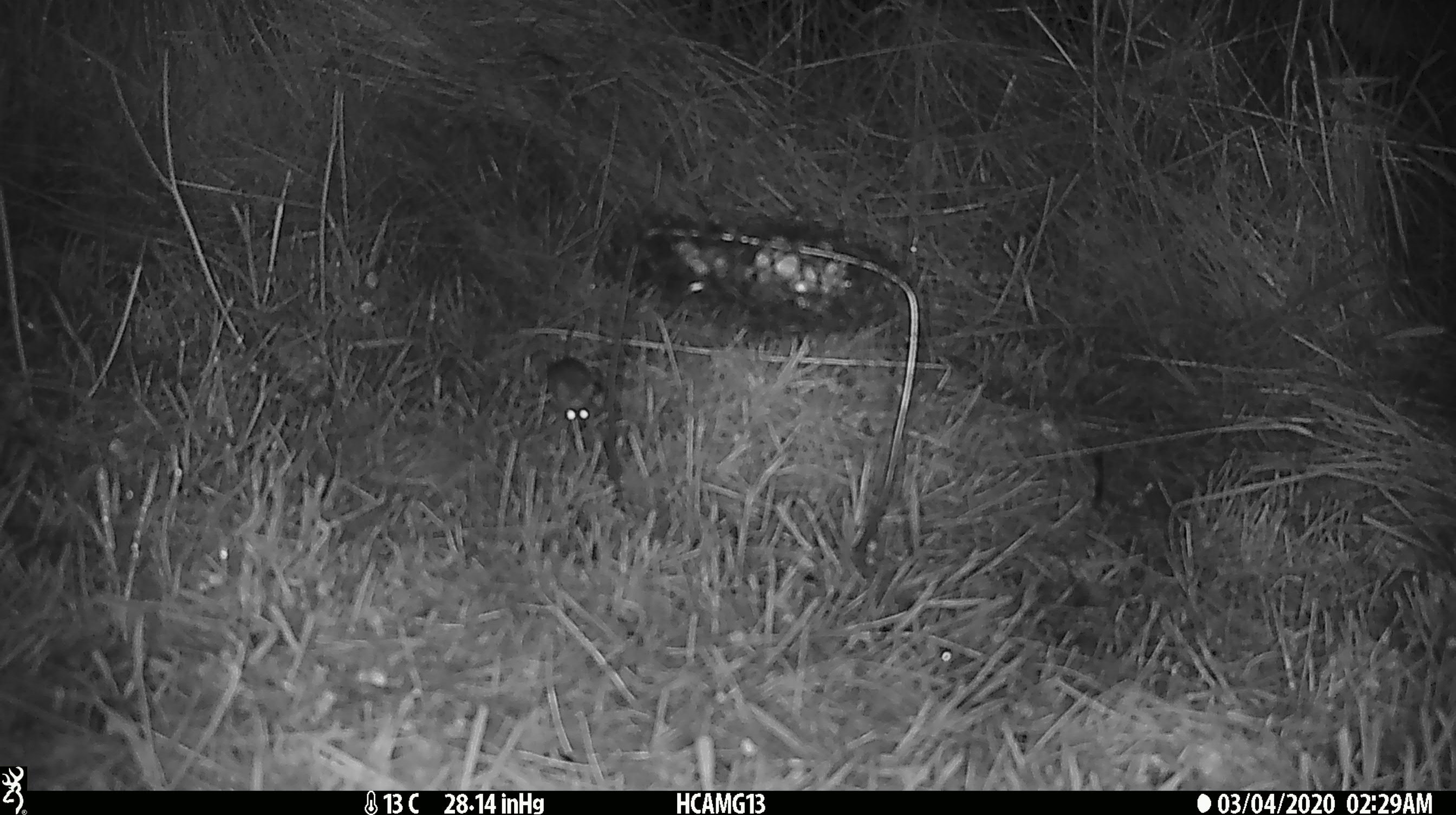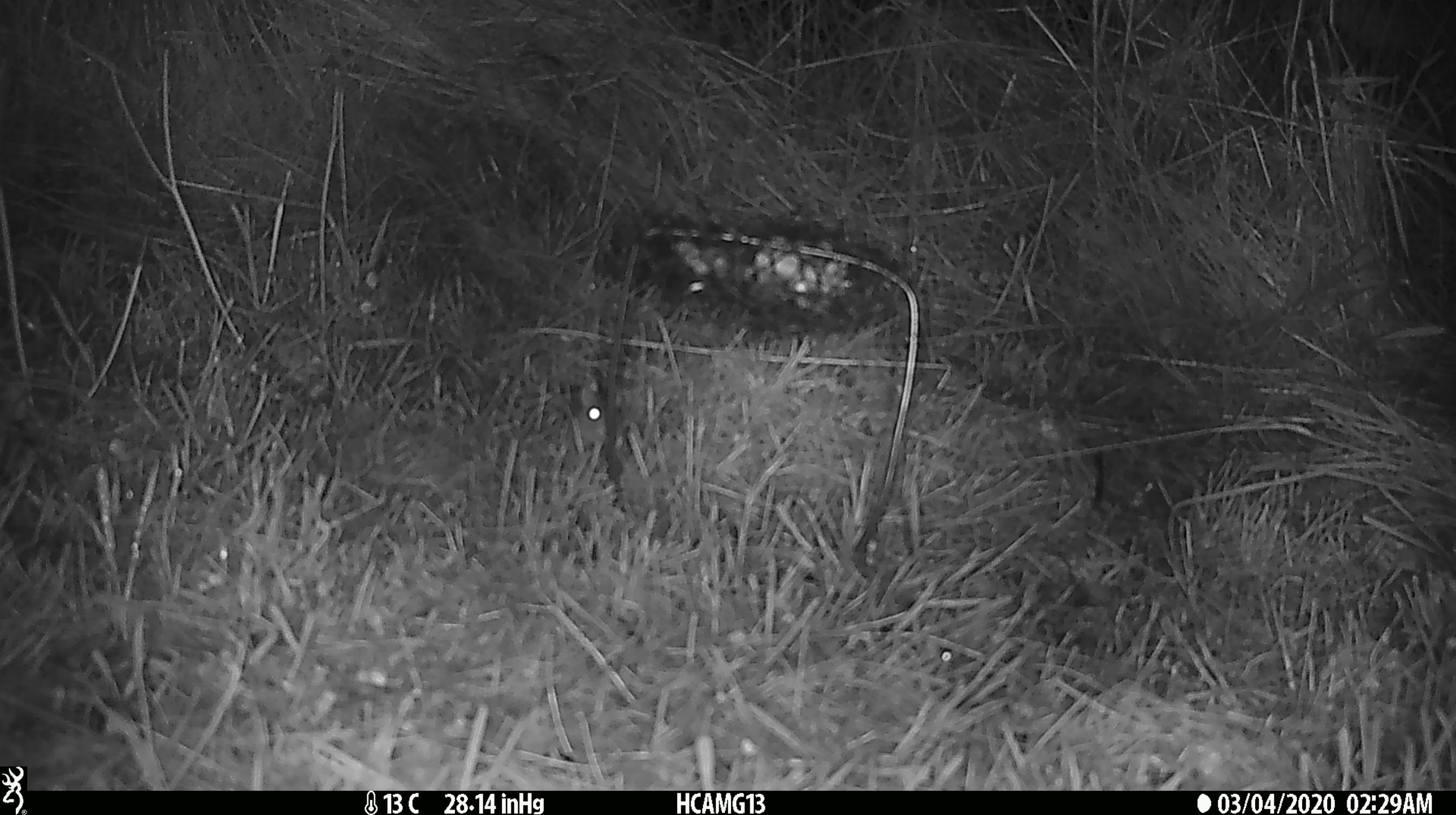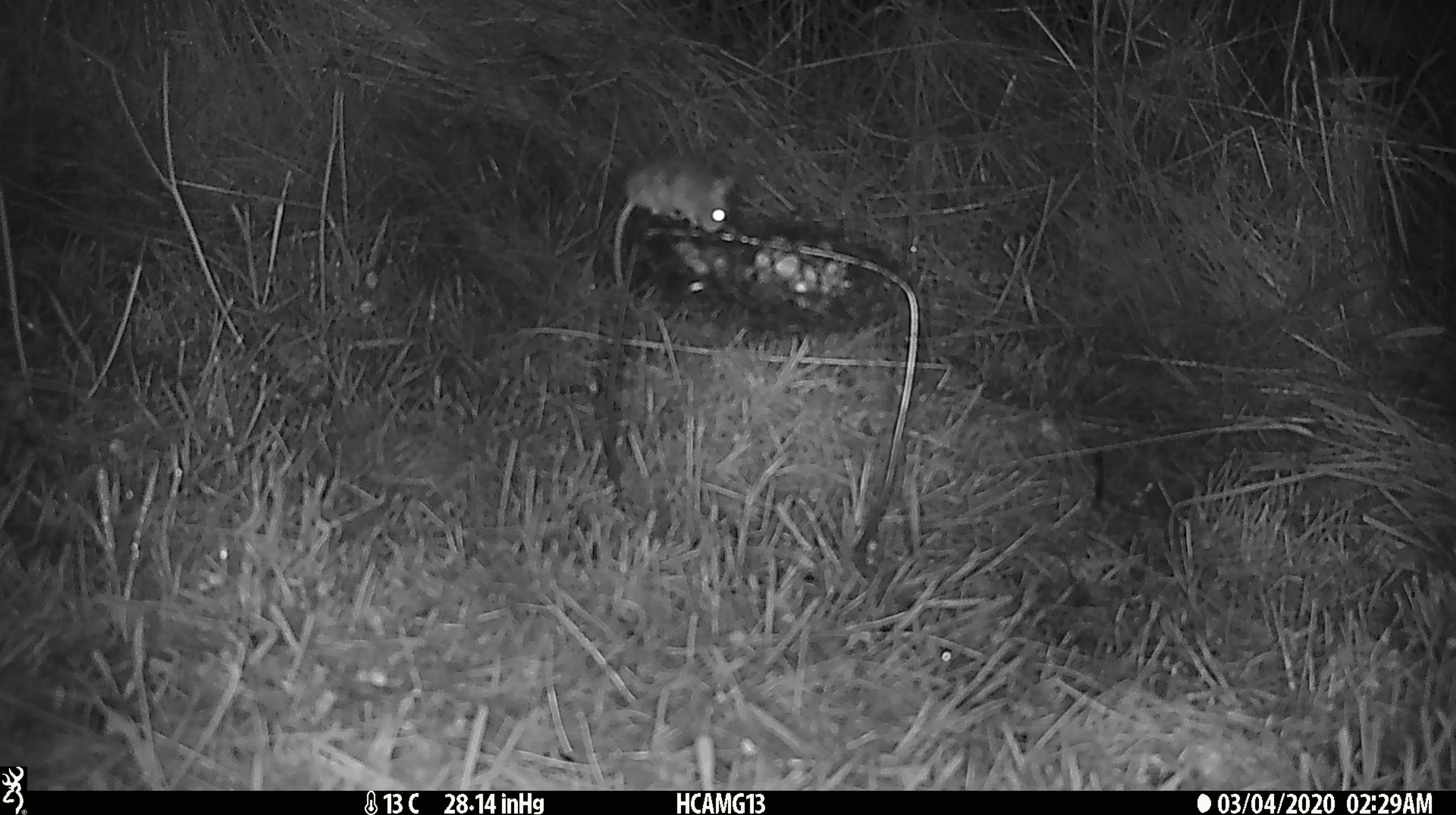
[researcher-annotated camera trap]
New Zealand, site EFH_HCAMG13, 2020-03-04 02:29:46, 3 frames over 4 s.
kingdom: Animalia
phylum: Chordata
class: Mammalia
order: Rodentia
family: Muridae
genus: Mus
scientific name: Mus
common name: mouse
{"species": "mouse (Mus)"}